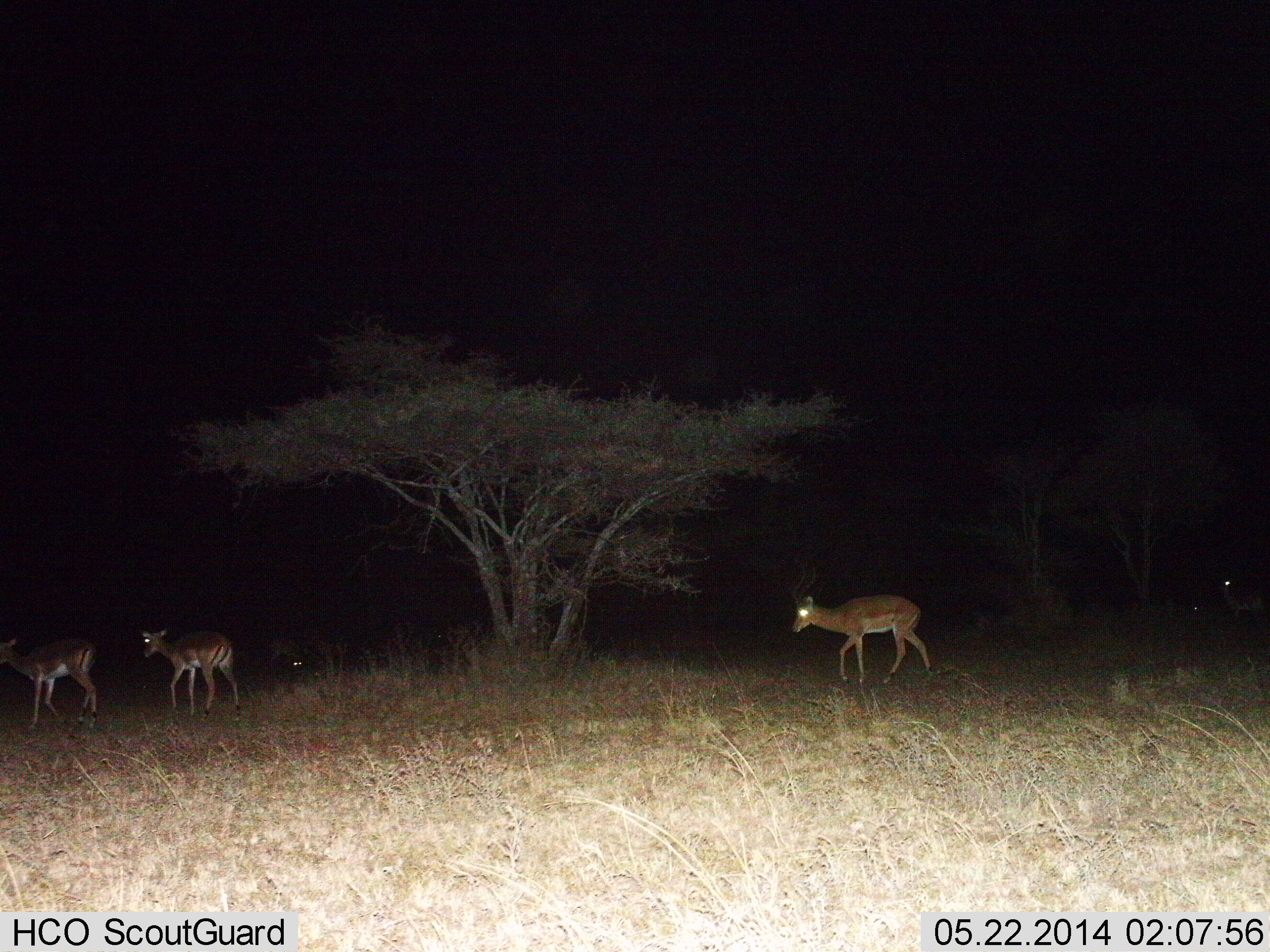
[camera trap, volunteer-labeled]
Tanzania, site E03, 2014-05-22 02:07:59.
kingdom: Animalia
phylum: Chordata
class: Mammalia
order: Artiodactyla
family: Bovidae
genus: Aepyceros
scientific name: Aepyceros melampus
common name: impala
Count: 5.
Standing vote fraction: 20%.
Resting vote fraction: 0%.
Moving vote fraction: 100%.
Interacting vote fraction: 0%.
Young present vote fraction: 0%.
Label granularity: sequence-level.